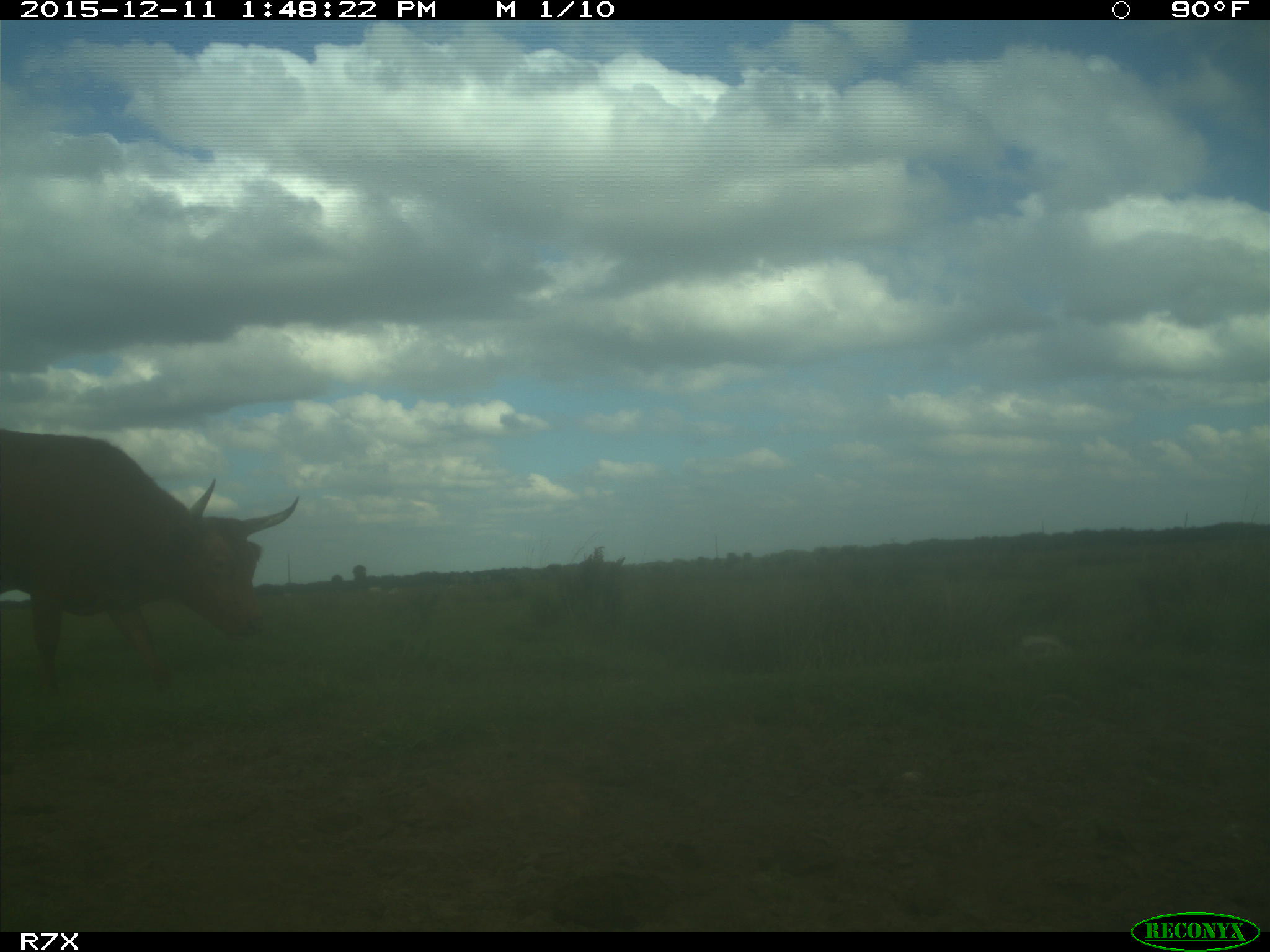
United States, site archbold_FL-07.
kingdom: Animalia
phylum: Chordata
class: Mammalia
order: Artiodactyla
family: Bovidae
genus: Bos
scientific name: Bos taurus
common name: domestic cow